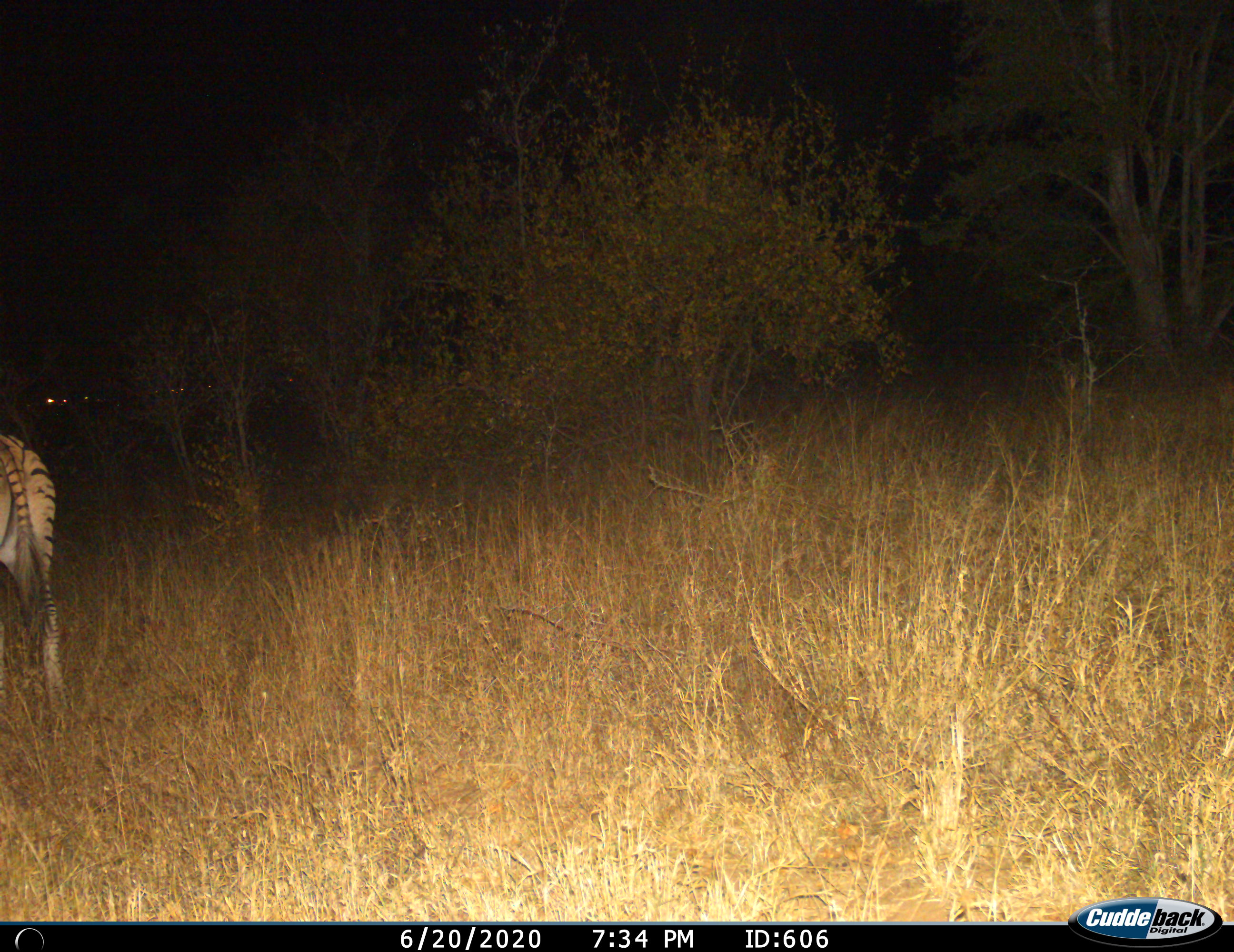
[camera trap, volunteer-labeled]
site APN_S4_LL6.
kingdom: Animalia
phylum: Chordata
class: Mammalia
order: Perissodactyla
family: Equidae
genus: Equus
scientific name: Equus quagga burchellii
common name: burchell's zebra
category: zebraburchells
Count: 1.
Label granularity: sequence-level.